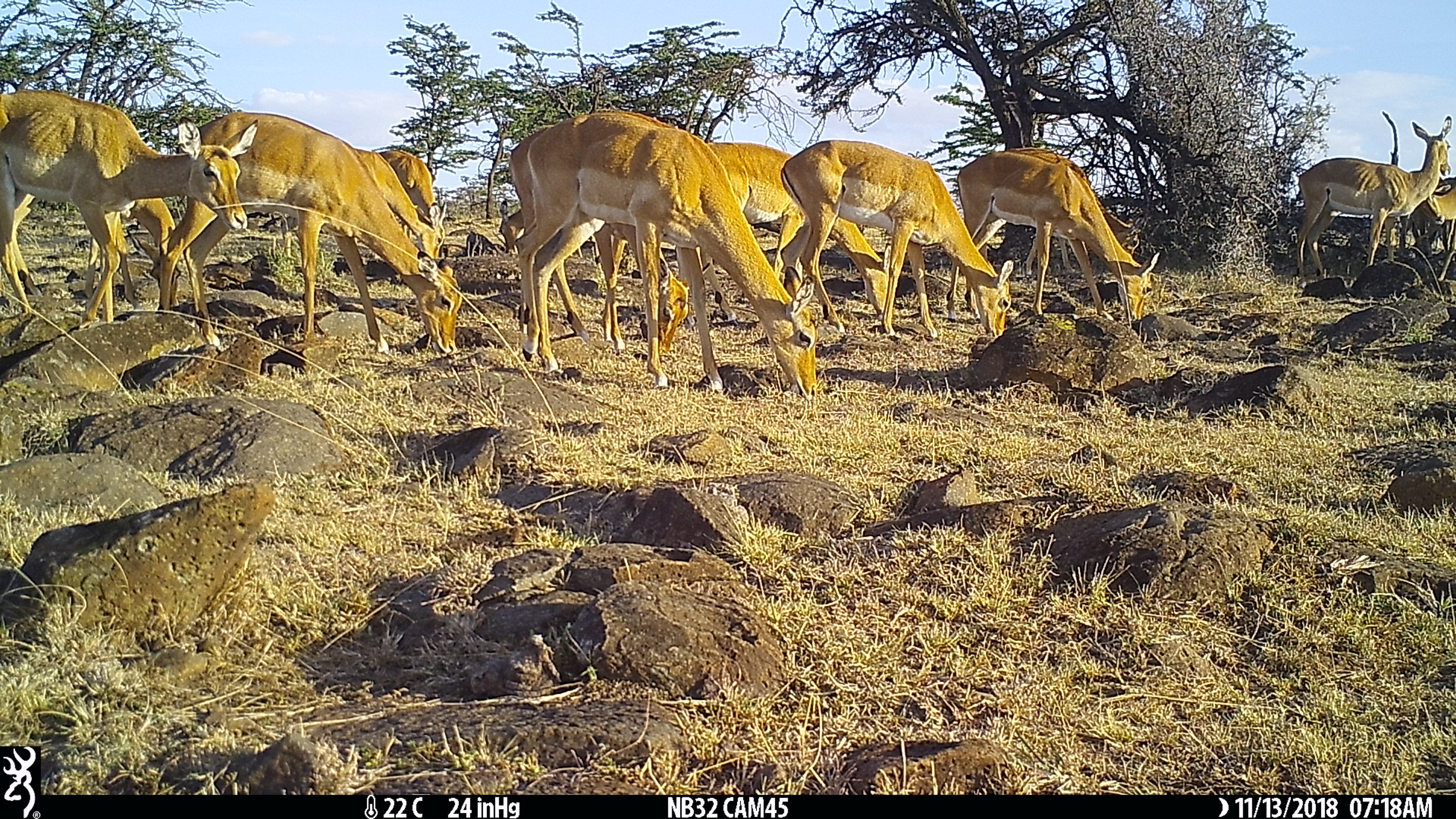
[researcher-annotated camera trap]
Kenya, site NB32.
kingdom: Animalia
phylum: Chordata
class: Mammalia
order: Artiodactyla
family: Bovidae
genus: Aepyceros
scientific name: Aepyceros melampus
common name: impala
Impala (Aepyceros melampus).